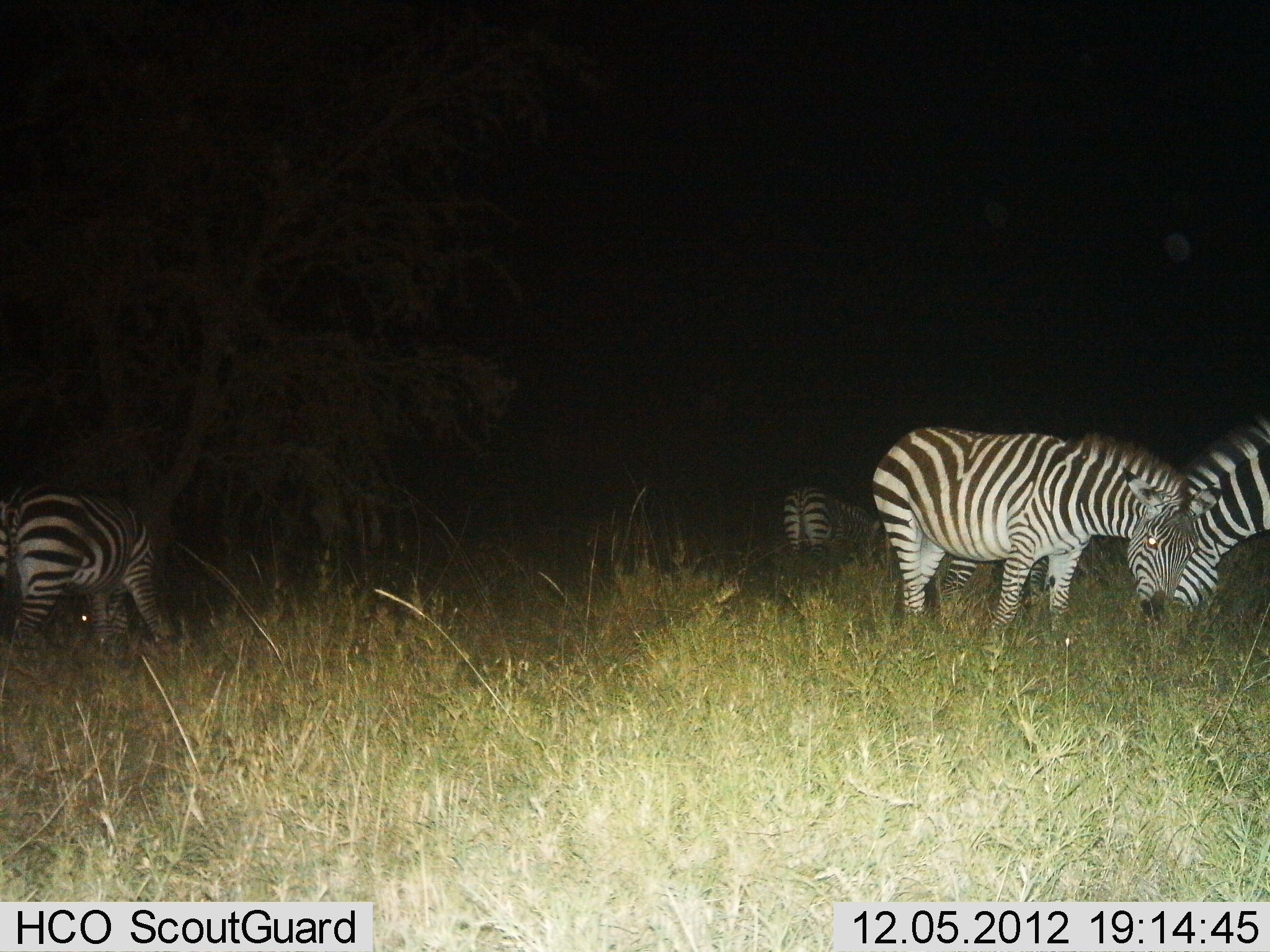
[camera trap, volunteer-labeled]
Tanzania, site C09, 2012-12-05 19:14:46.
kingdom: Animalia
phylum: Chordata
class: Mammalia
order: Perissodactyla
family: Equidae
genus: Equus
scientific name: Equus quagga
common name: plains zebra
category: zebra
Zebra (plains zebra) (Equus quagga), count 4. Behavior (volunteer vote fractions): standing 70%, resting 0%, moving 0%, interacting 10%. Young present (vote fraction): 0%. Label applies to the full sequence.